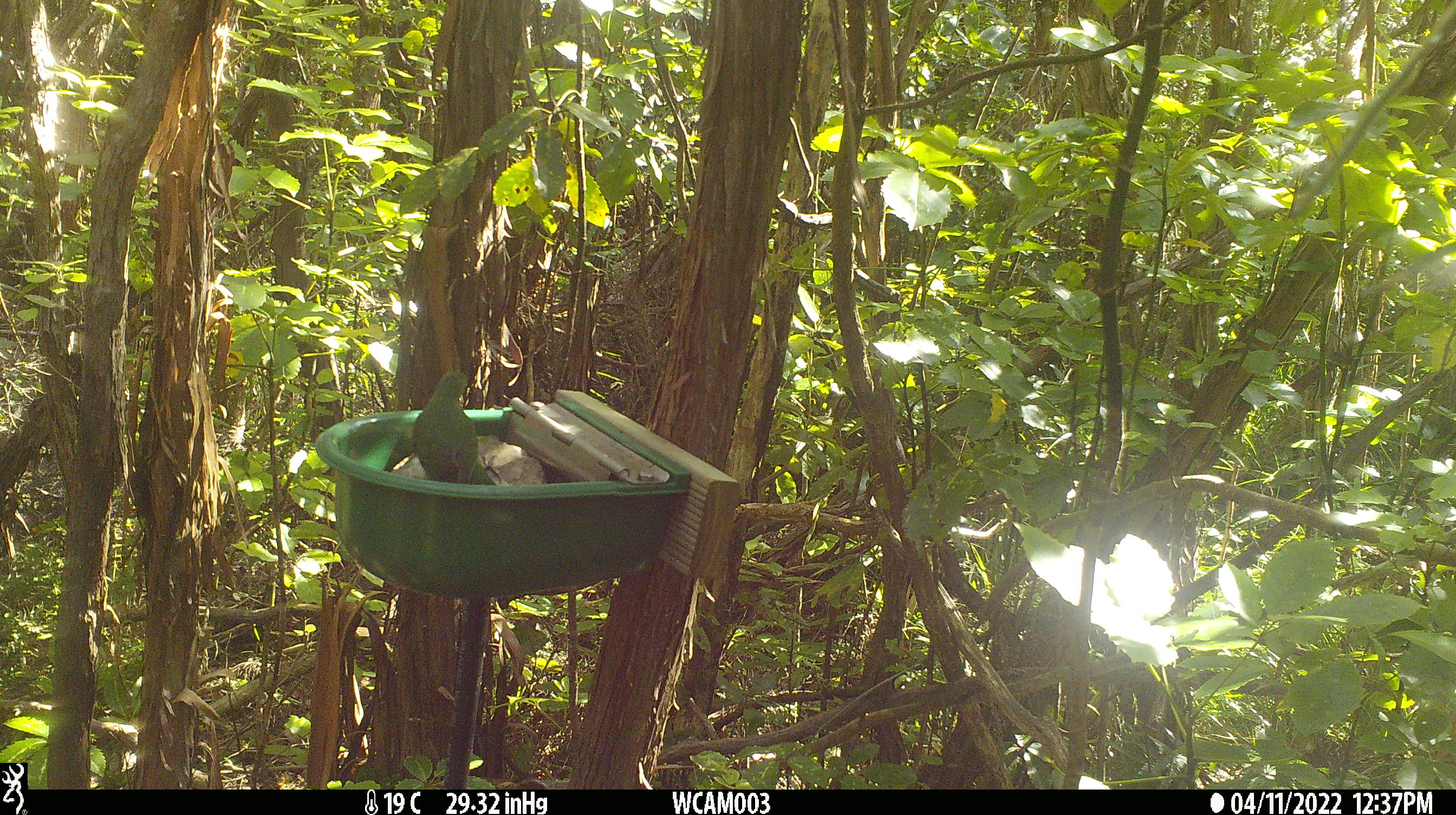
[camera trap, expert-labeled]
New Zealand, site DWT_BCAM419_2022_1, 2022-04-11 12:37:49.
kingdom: Animalia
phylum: Chordata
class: Aves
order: Psittaciformes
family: Psittaculidae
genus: Cyanoramphus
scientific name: Cyanoramphus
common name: parakeet